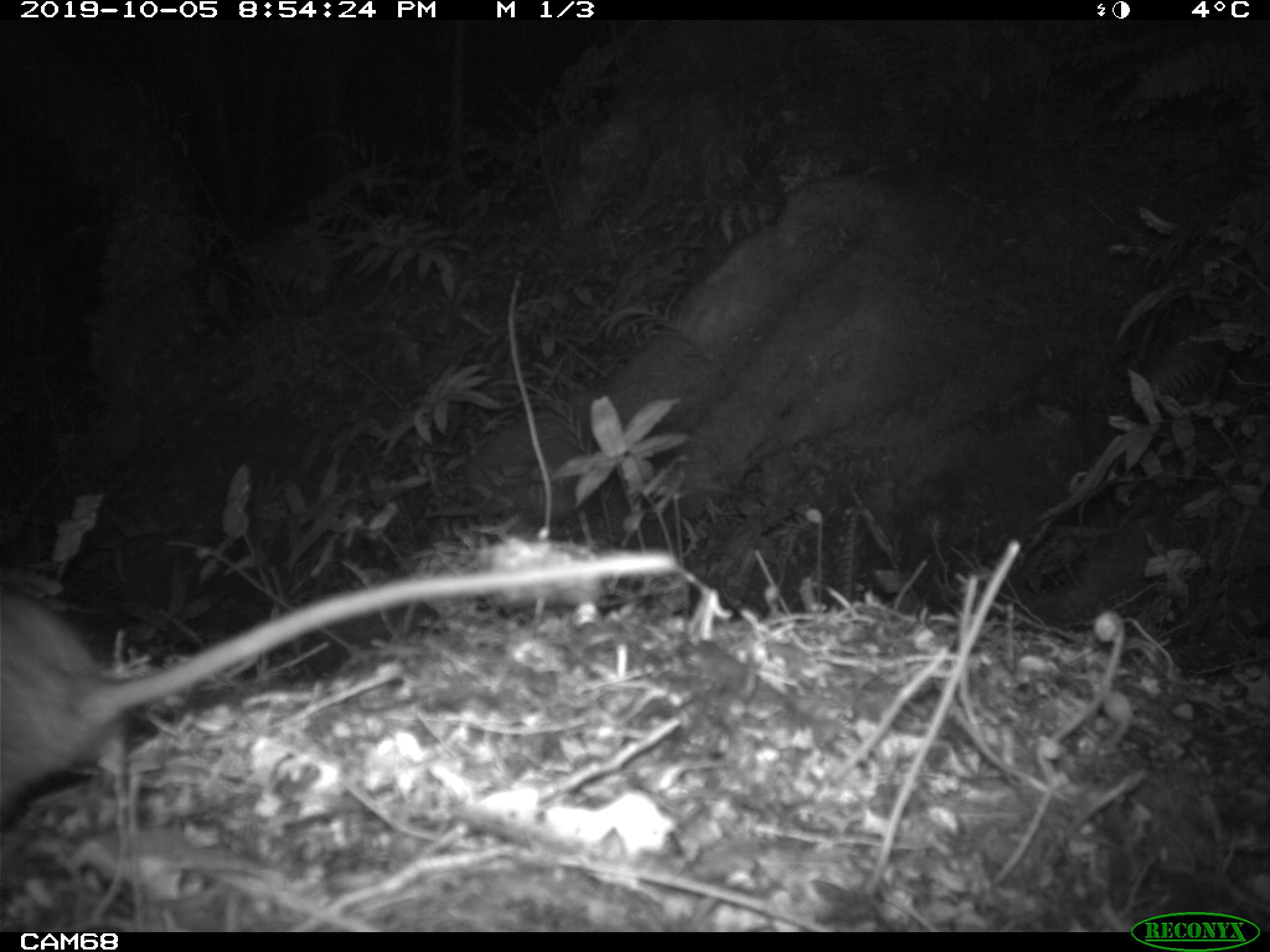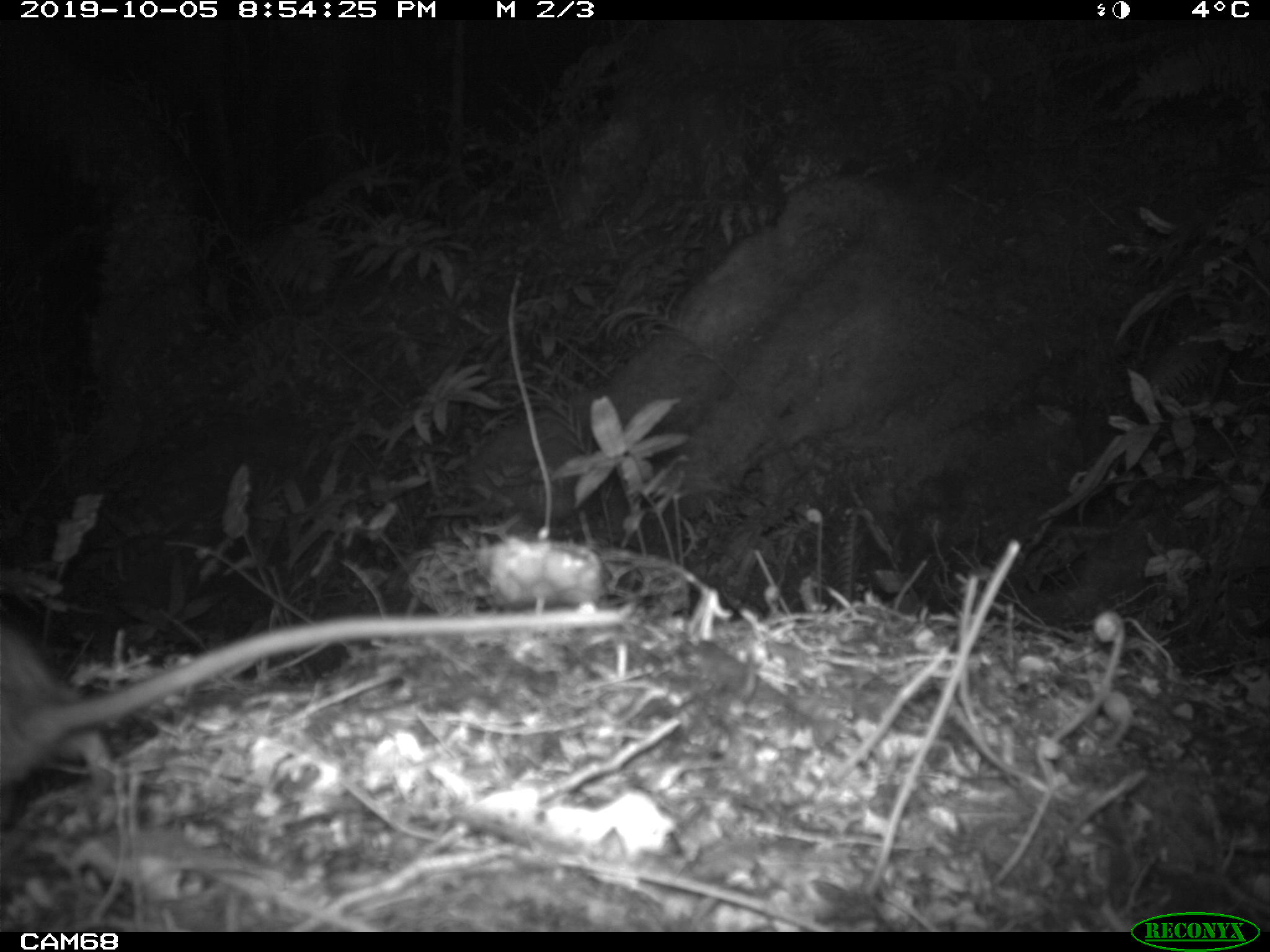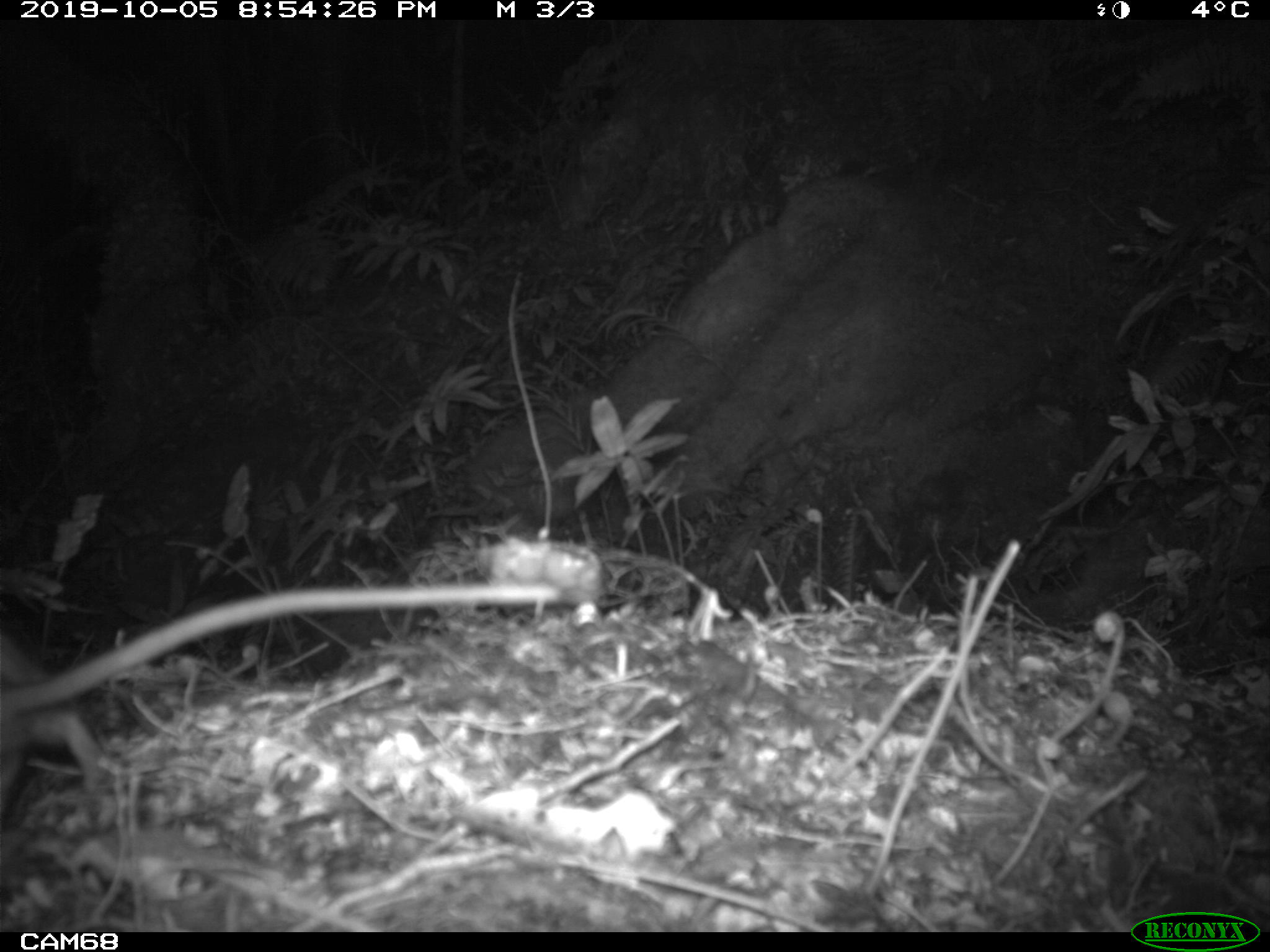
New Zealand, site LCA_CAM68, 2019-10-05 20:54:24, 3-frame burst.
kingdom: Animalia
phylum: Chordata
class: Mammalia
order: Rodentia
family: Muridae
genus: Rattus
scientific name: Rattus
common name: rat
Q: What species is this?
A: Rat (Rattus).